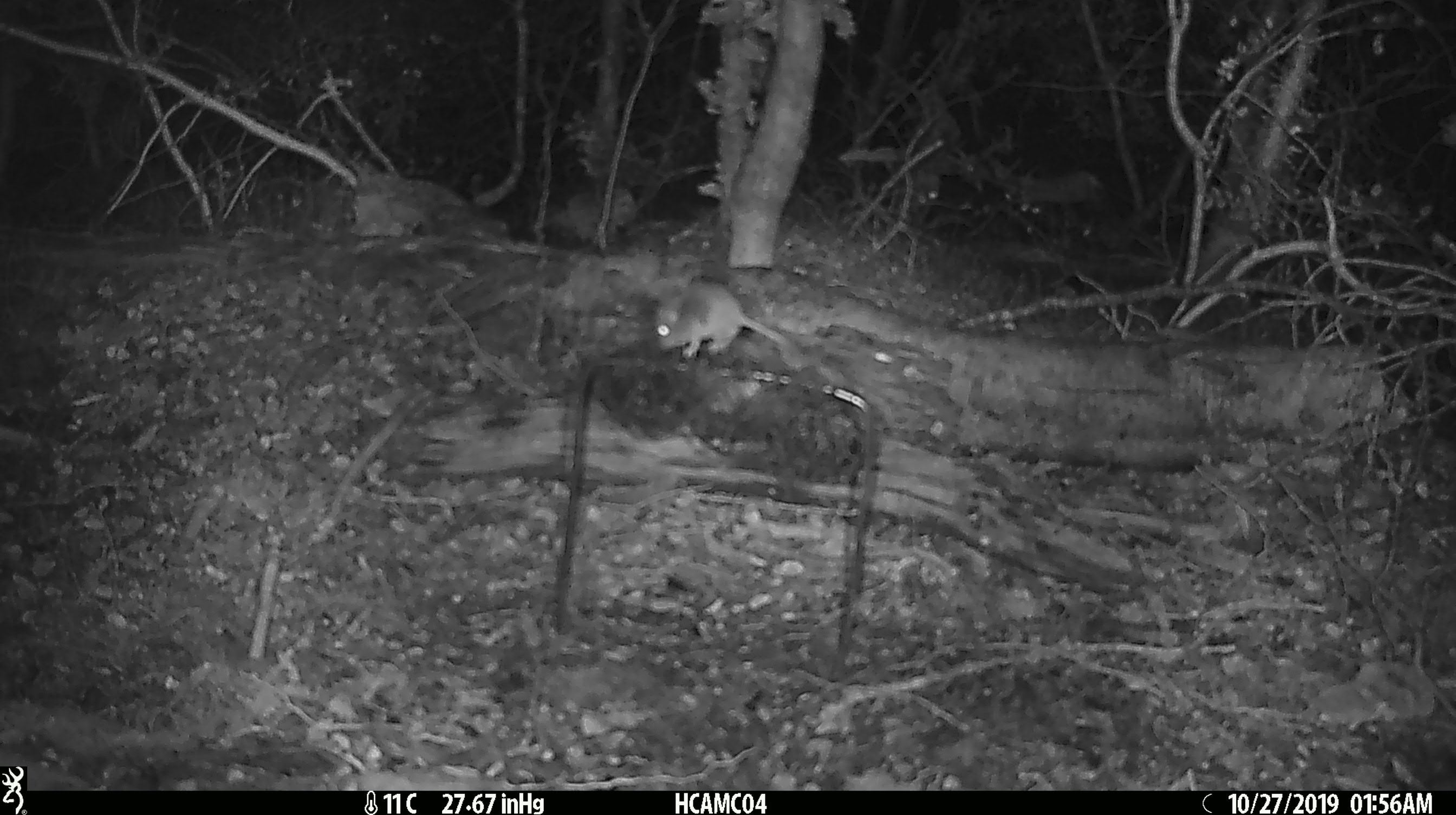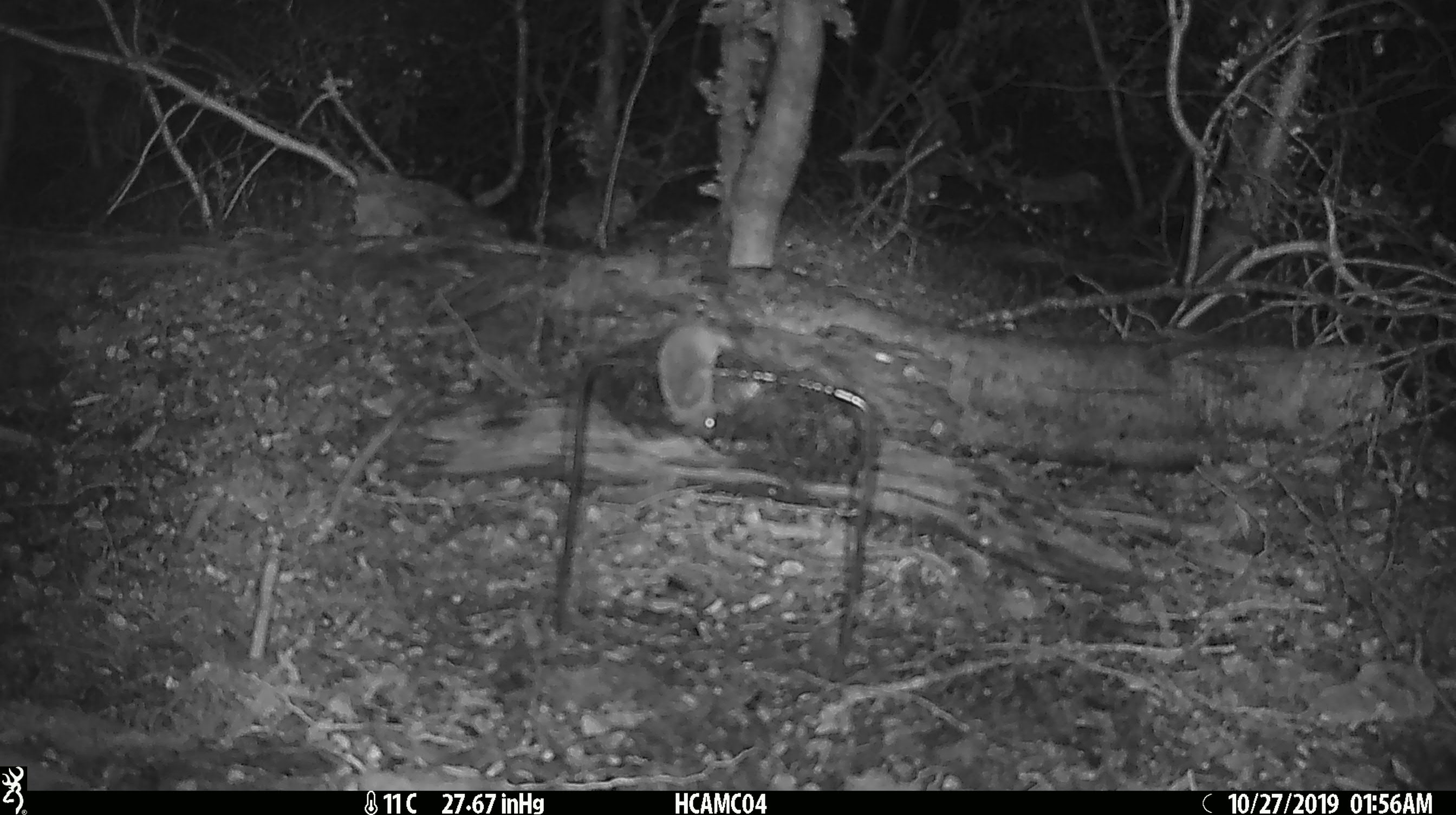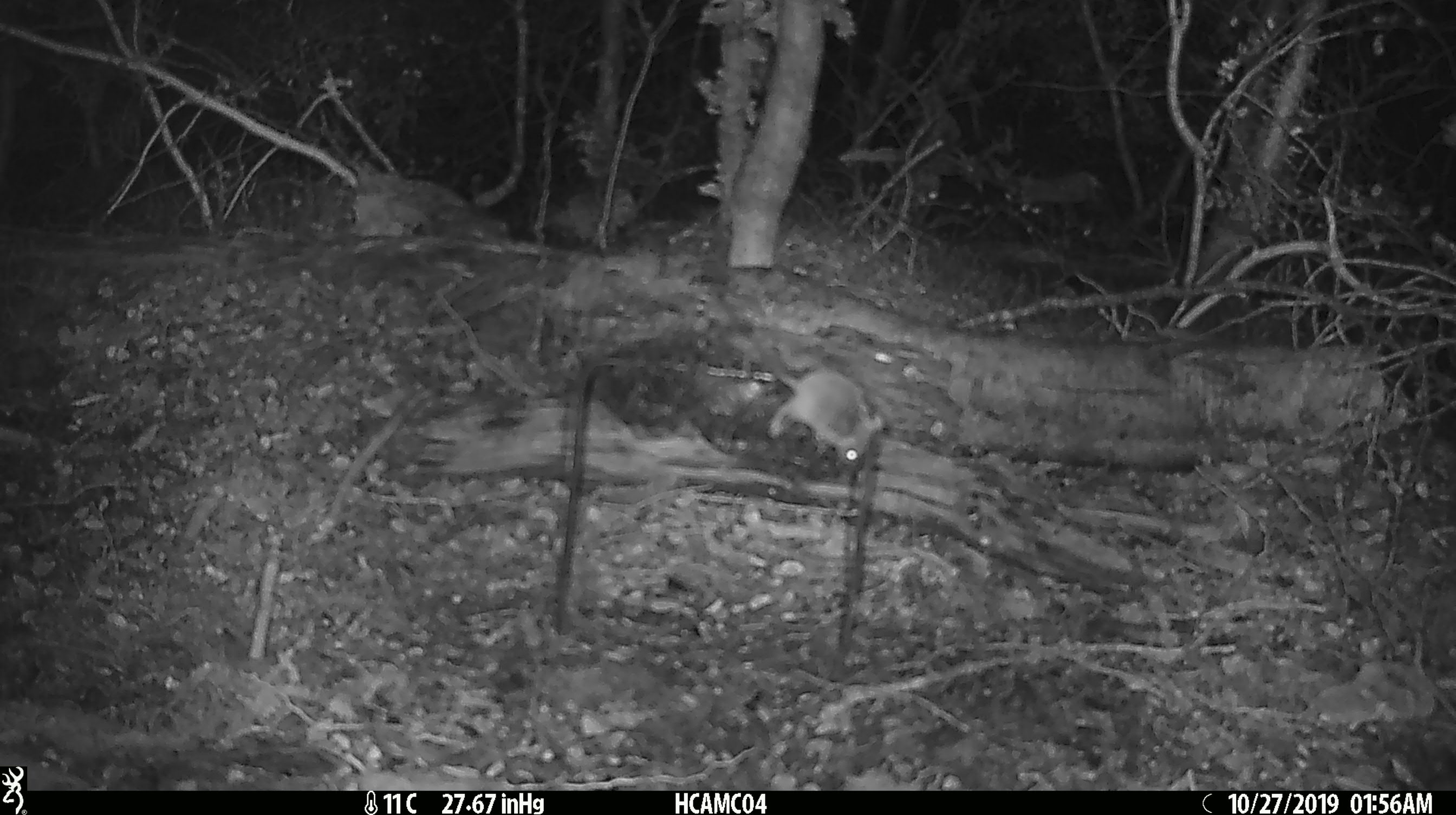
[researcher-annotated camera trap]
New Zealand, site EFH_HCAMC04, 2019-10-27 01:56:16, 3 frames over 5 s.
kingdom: Animalia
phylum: Chordata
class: Mammalia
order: Rodentia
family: Muridae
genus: Mus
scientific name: Mus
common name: mouse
Mouse (Mus).